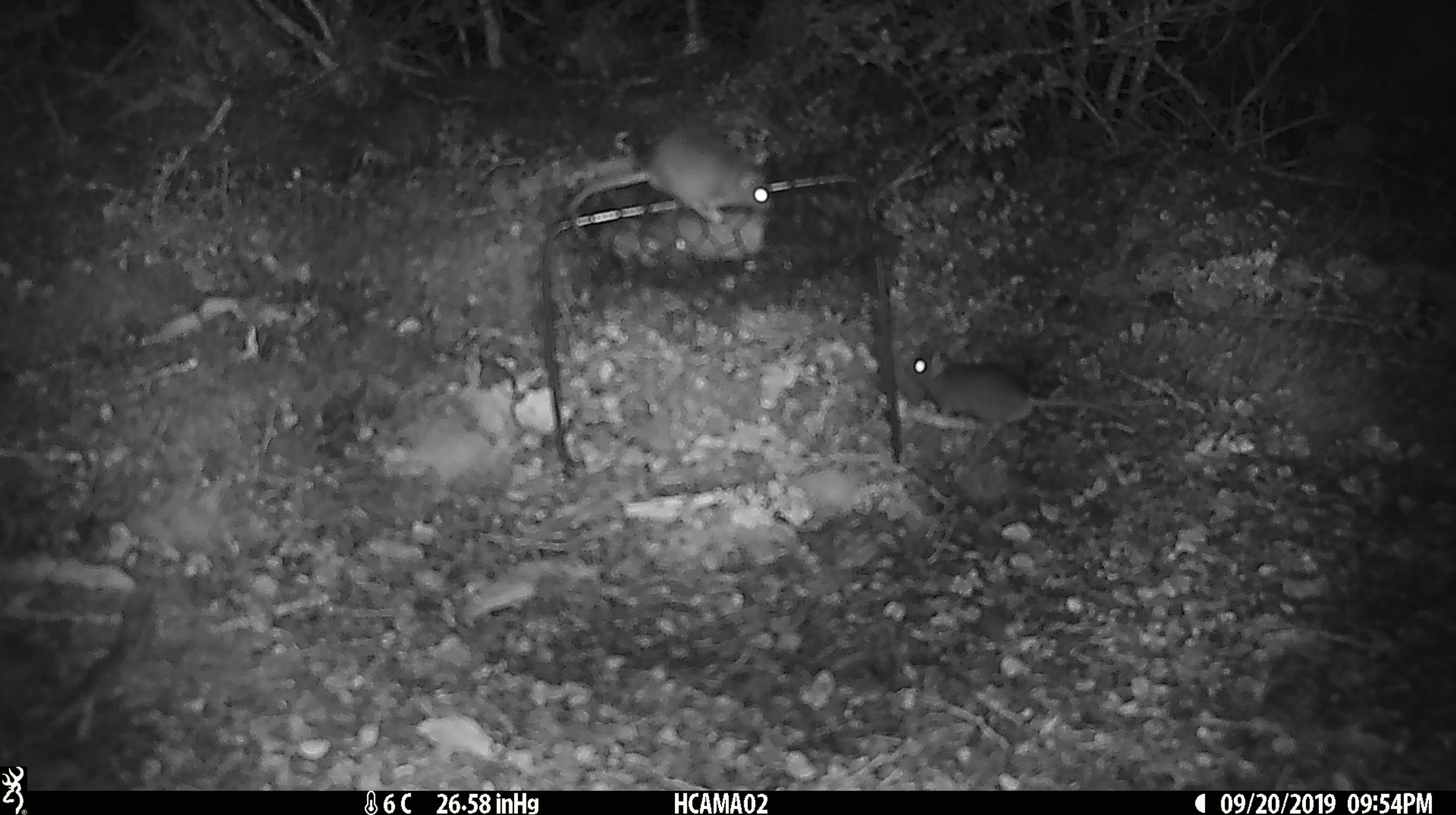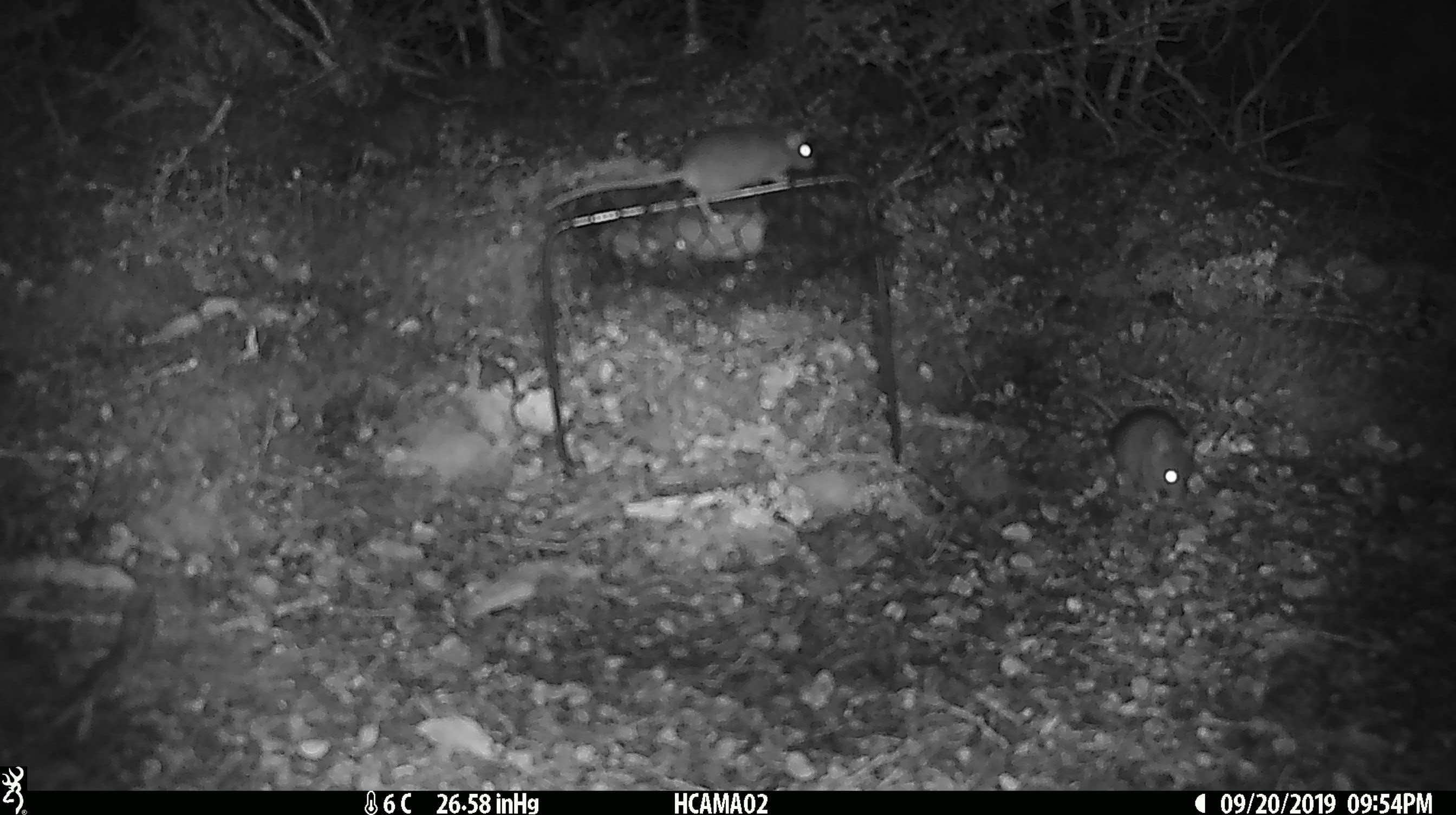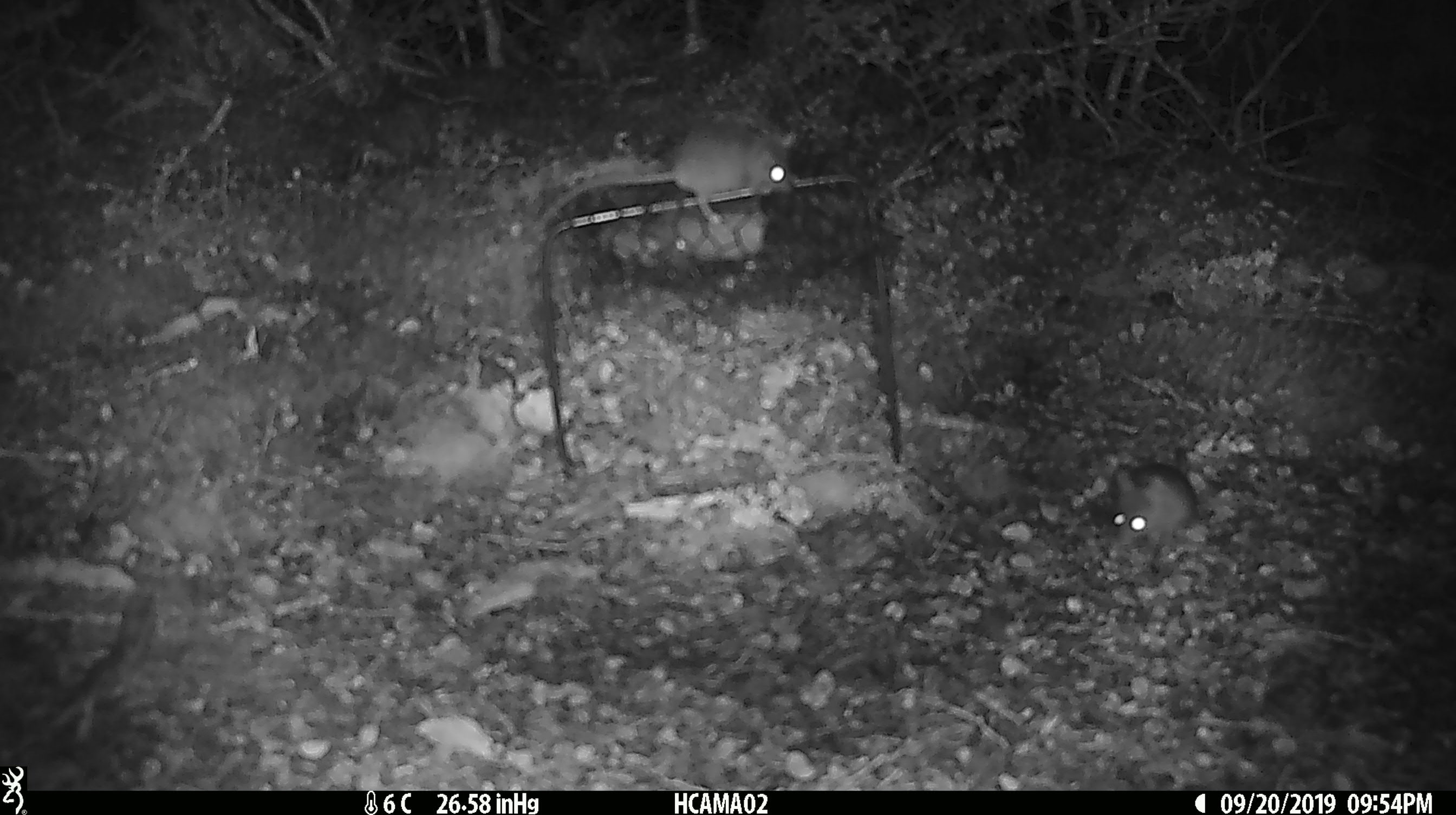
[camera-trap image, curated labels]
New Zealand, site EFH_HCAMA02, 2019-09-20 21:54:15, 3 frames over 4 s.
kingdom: Animalia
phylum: Chordata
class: Mammalia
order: Rodentia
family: Muridae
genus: Rattus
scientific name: Rattus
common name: rat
Rat (Rattus).